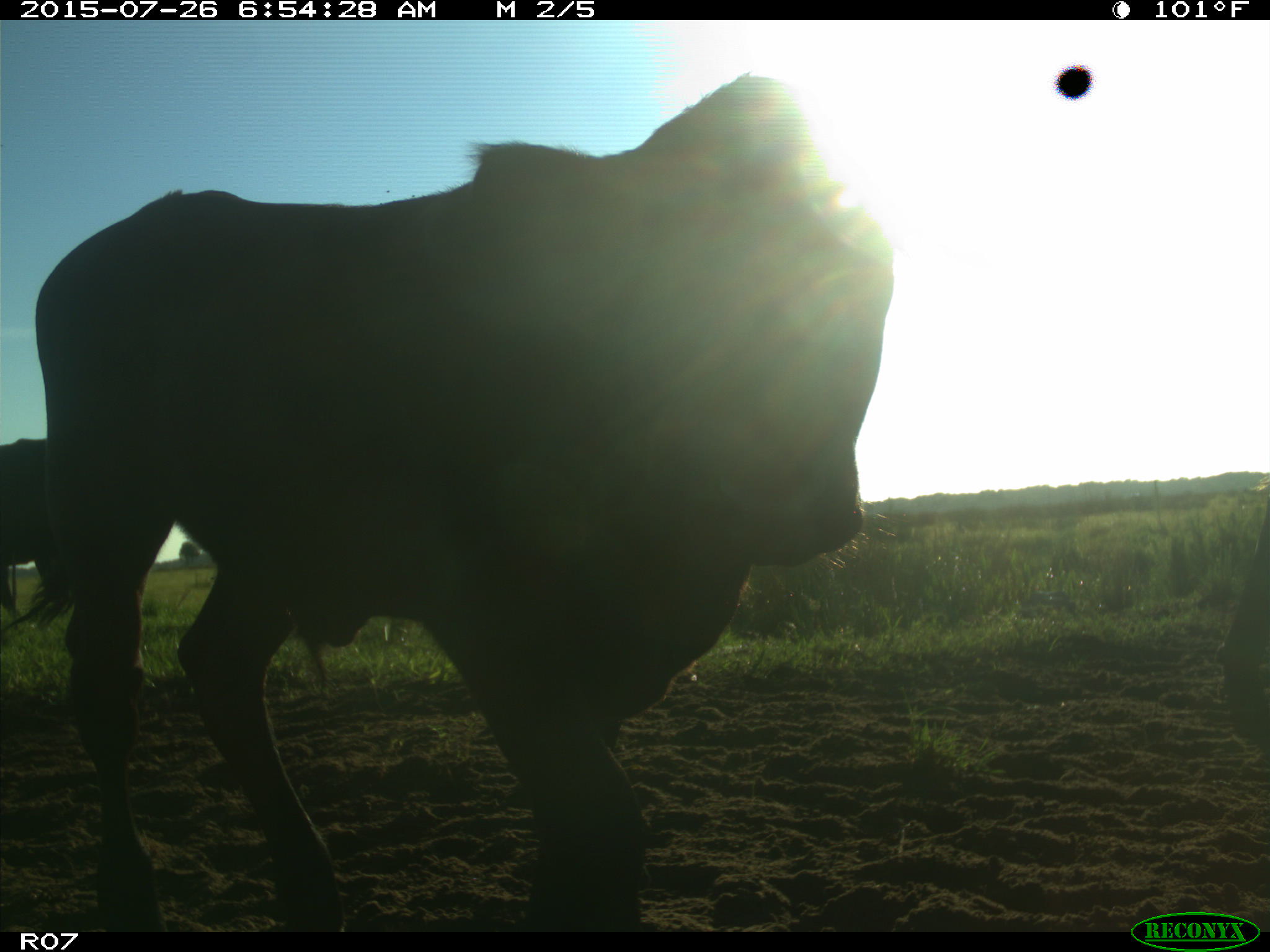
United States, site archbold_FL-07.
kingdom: Animalia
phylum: Chordata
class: Mammalia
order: Artiodactyla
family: Bovidae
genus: Bos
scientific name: Bos taurus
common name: domestic cow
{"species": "Bos taurus (domestic cow)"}